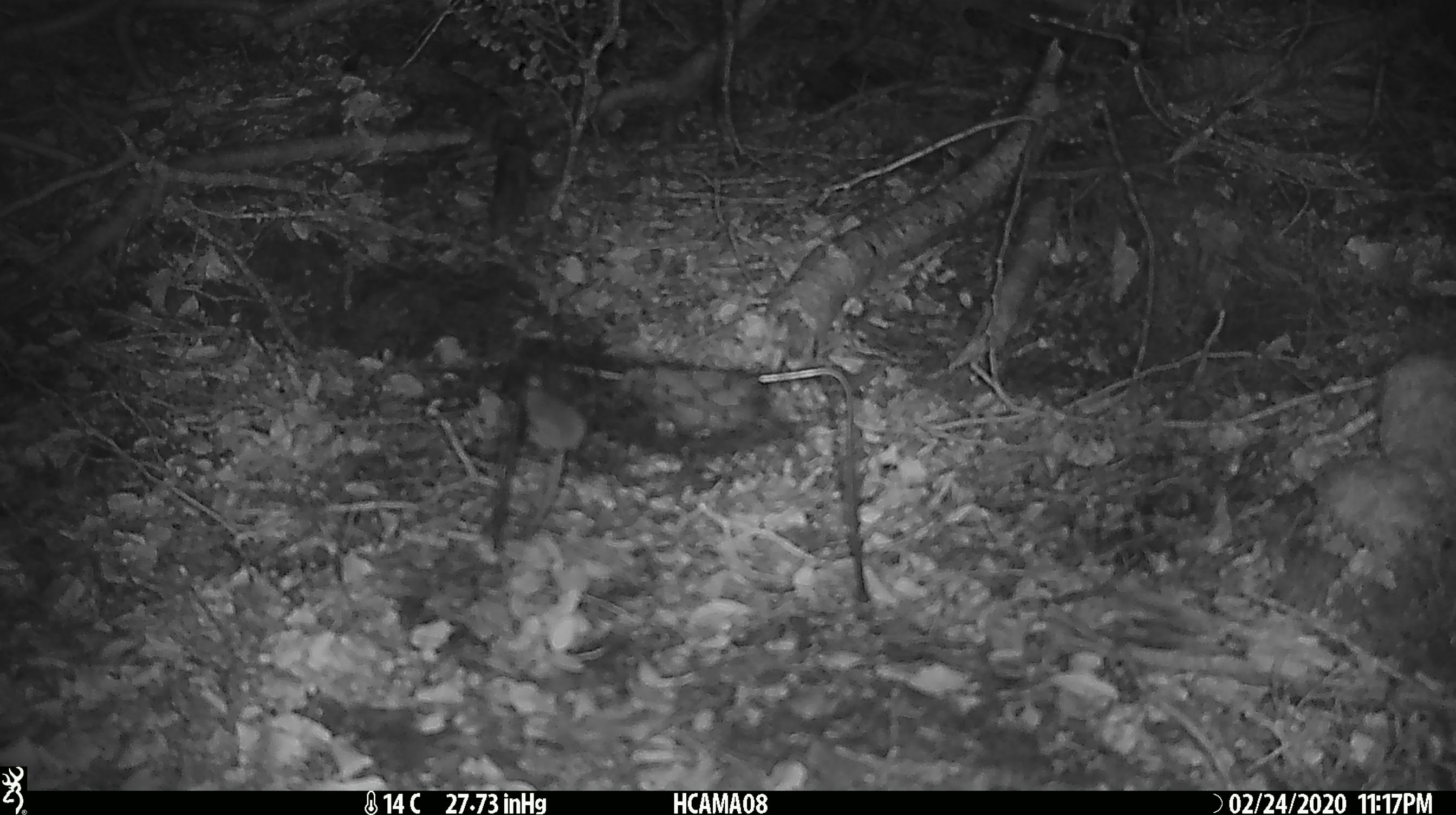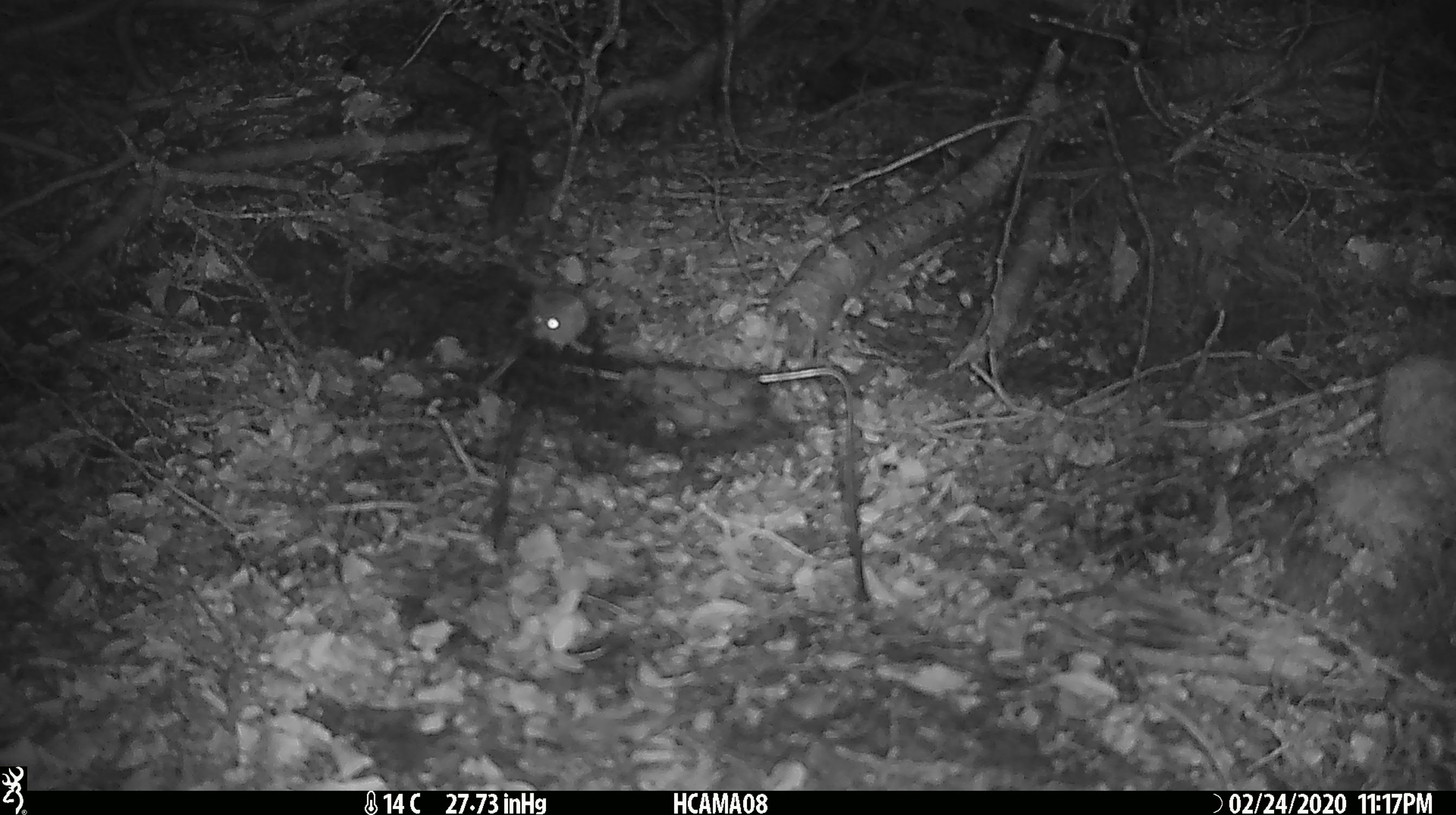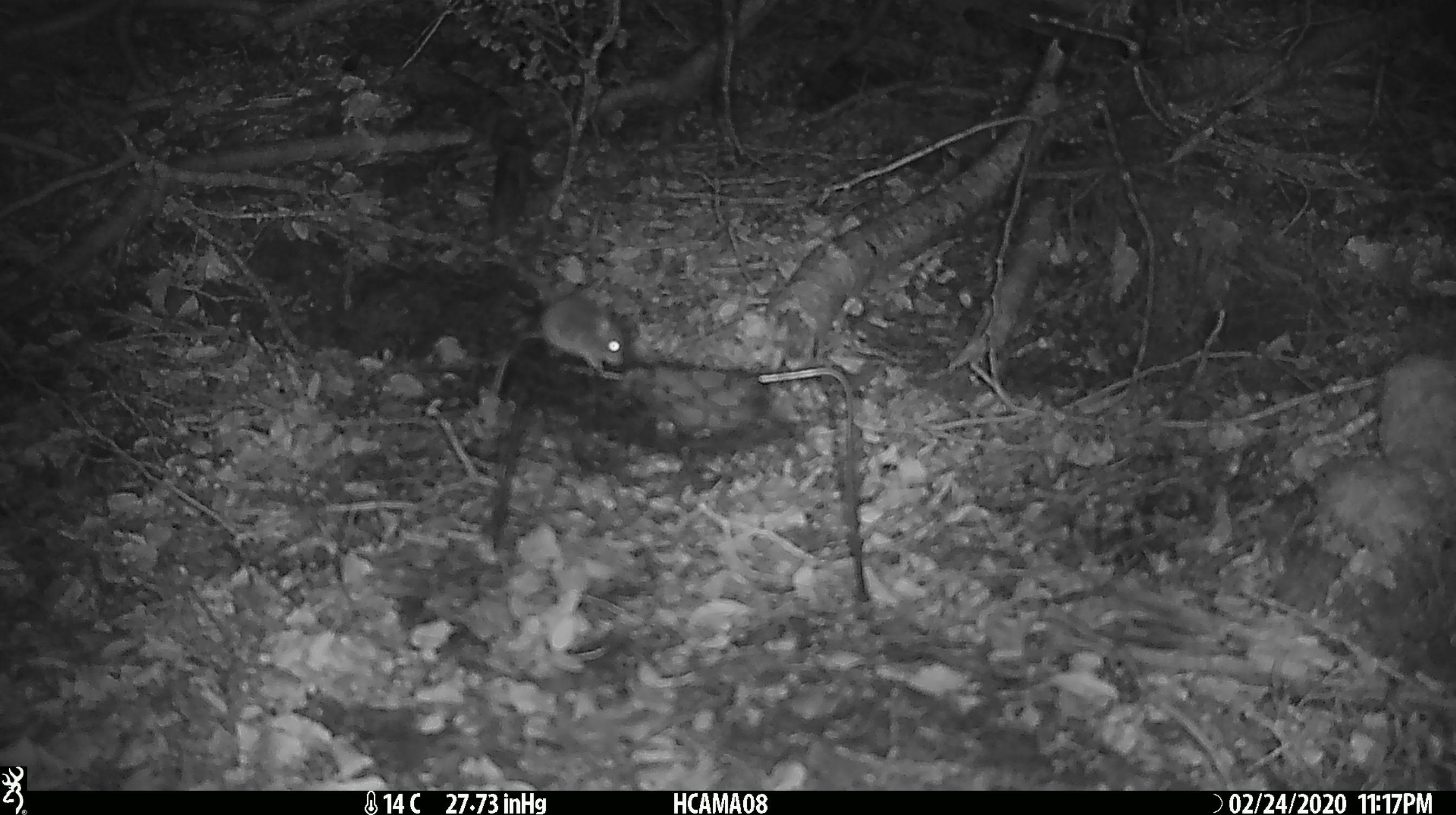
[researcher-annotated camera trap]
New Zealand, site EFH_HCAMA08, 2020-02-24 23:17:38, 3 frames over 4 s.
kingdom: Animalia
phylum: Chordata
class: Mammalia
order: Rodentia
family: Muridae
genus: Mus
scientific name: Mus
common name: mouse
Mouse (Mus).